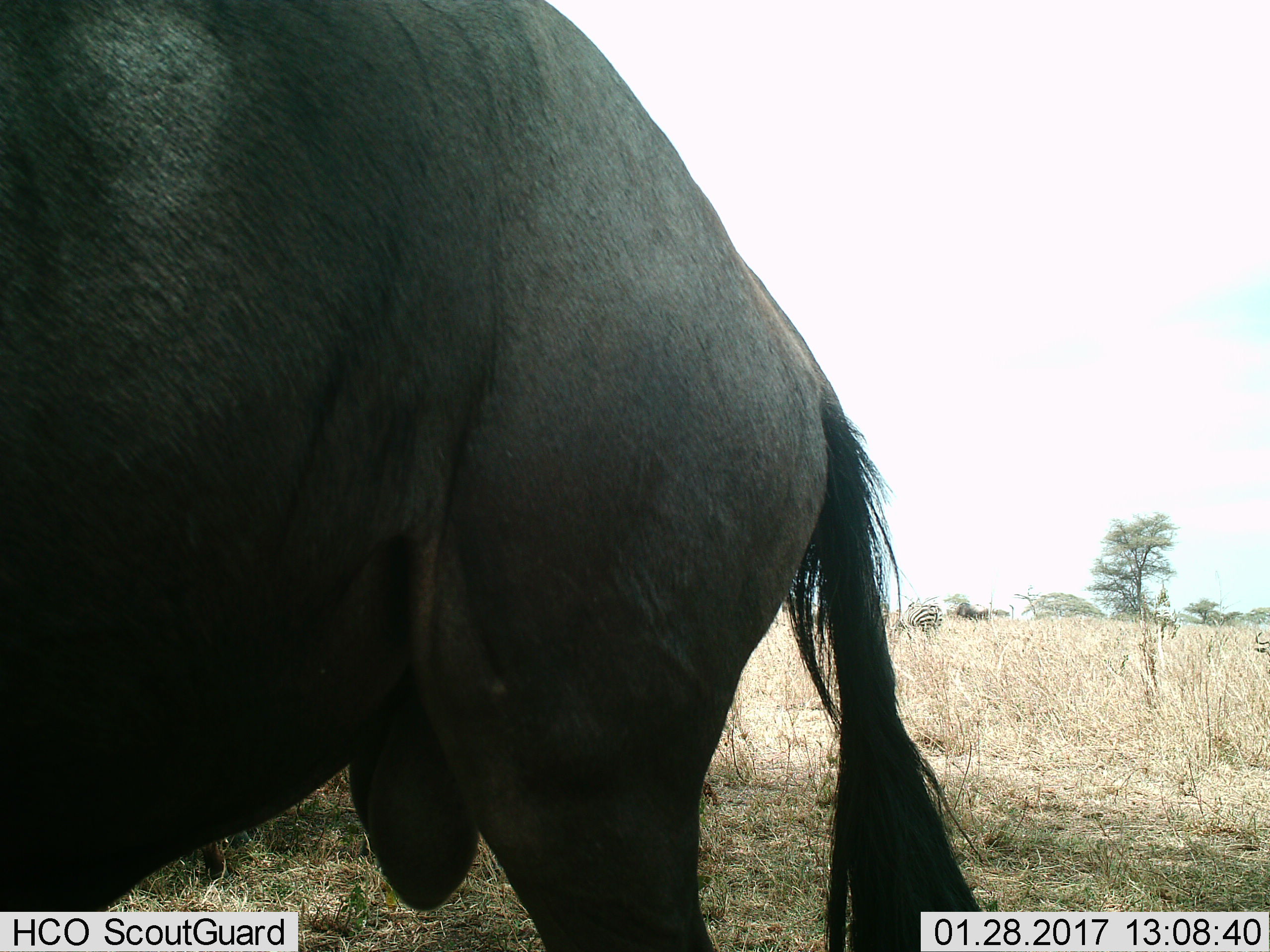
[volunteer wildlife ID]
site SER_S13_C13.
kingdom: Animalia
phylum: Chordata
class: Mammalia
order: Artiodactyla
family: Bovidae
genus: Connochaetes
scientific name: Connochaetes taurinus taurinus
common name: blue wildebeest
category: wildebeestblue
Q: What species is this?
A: Wildebeestblue (blue wildebeest) (Connochaetes taurinus taurinus).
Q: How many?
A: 1.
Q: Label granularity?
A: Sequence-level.